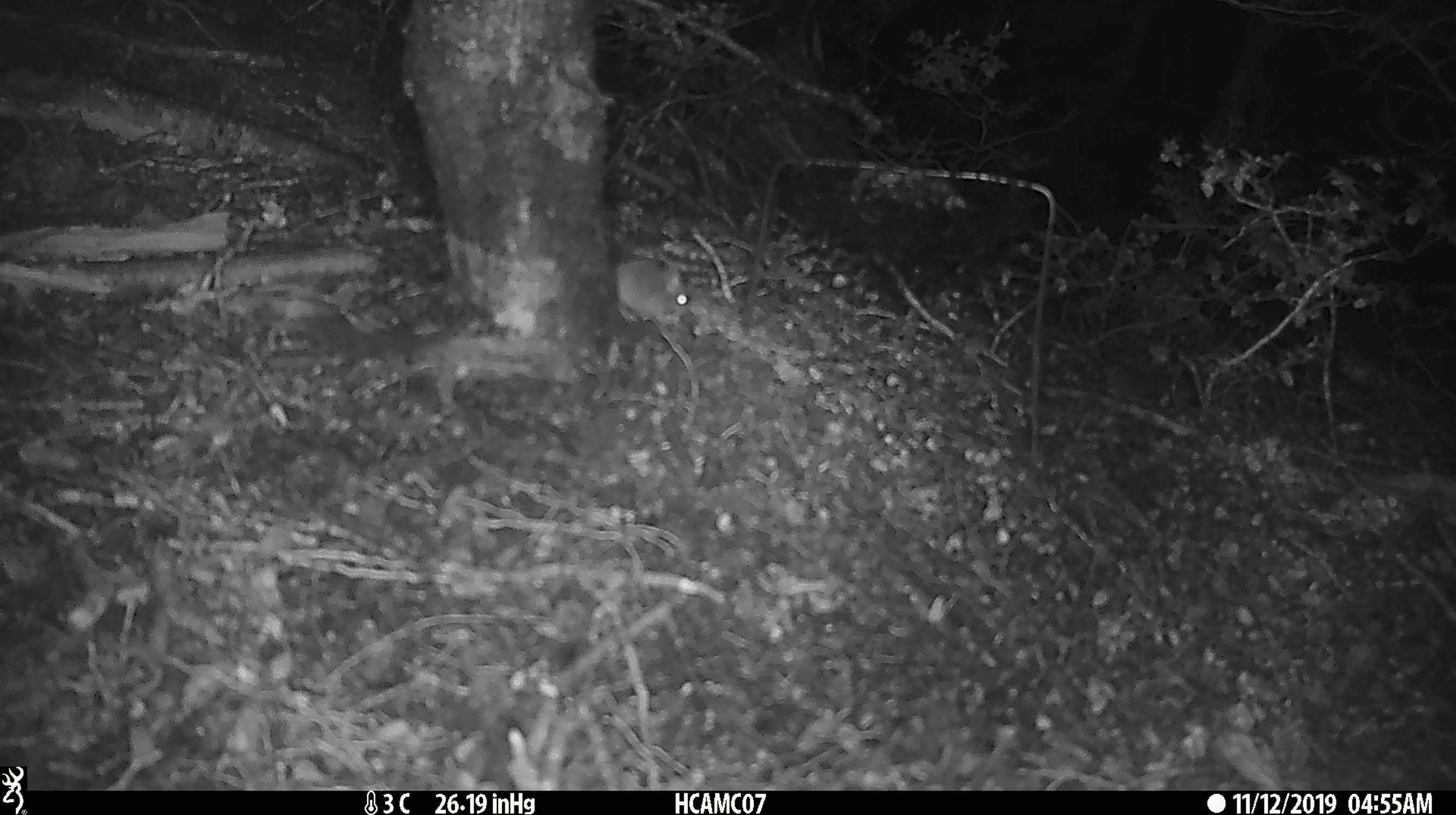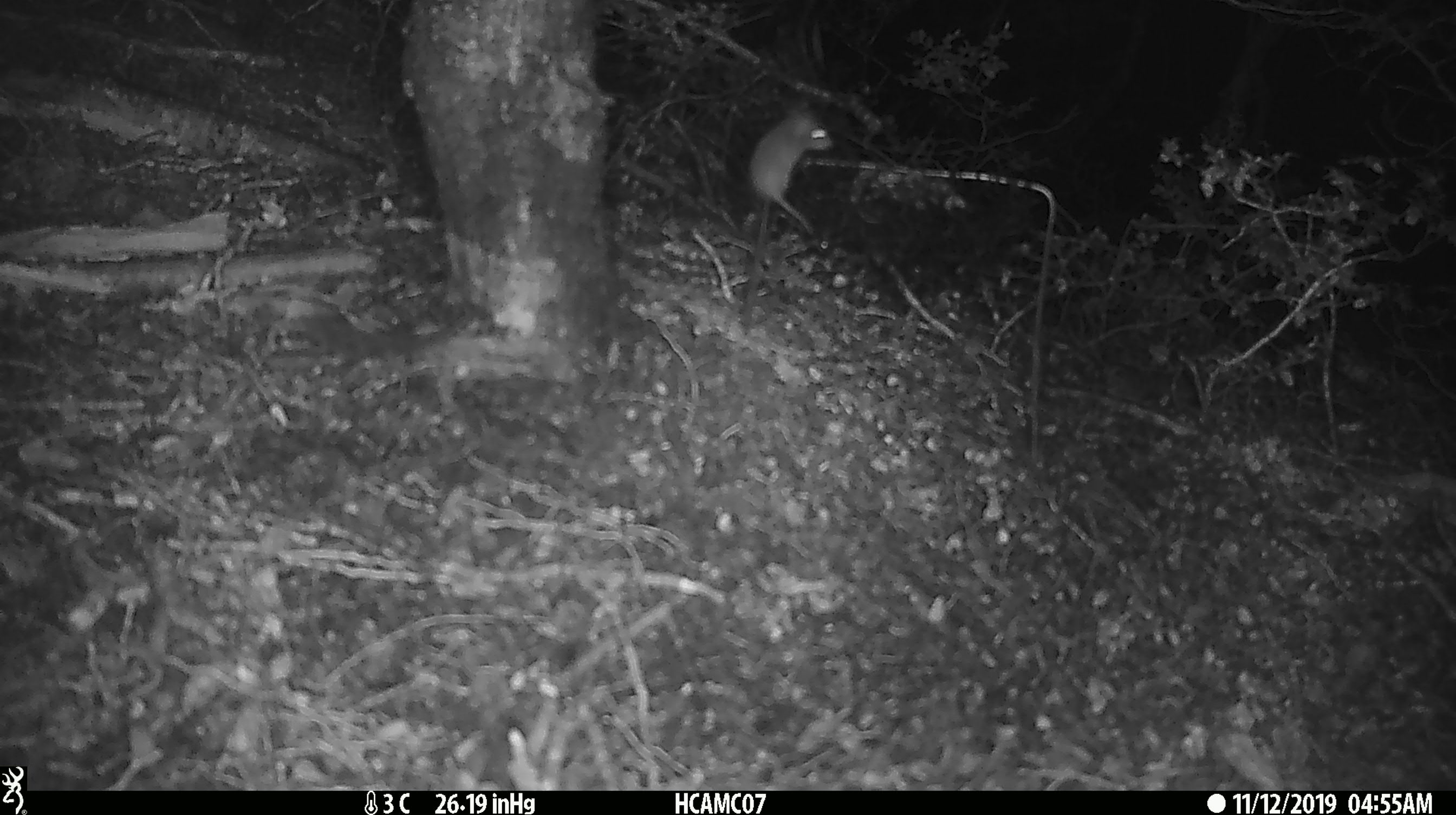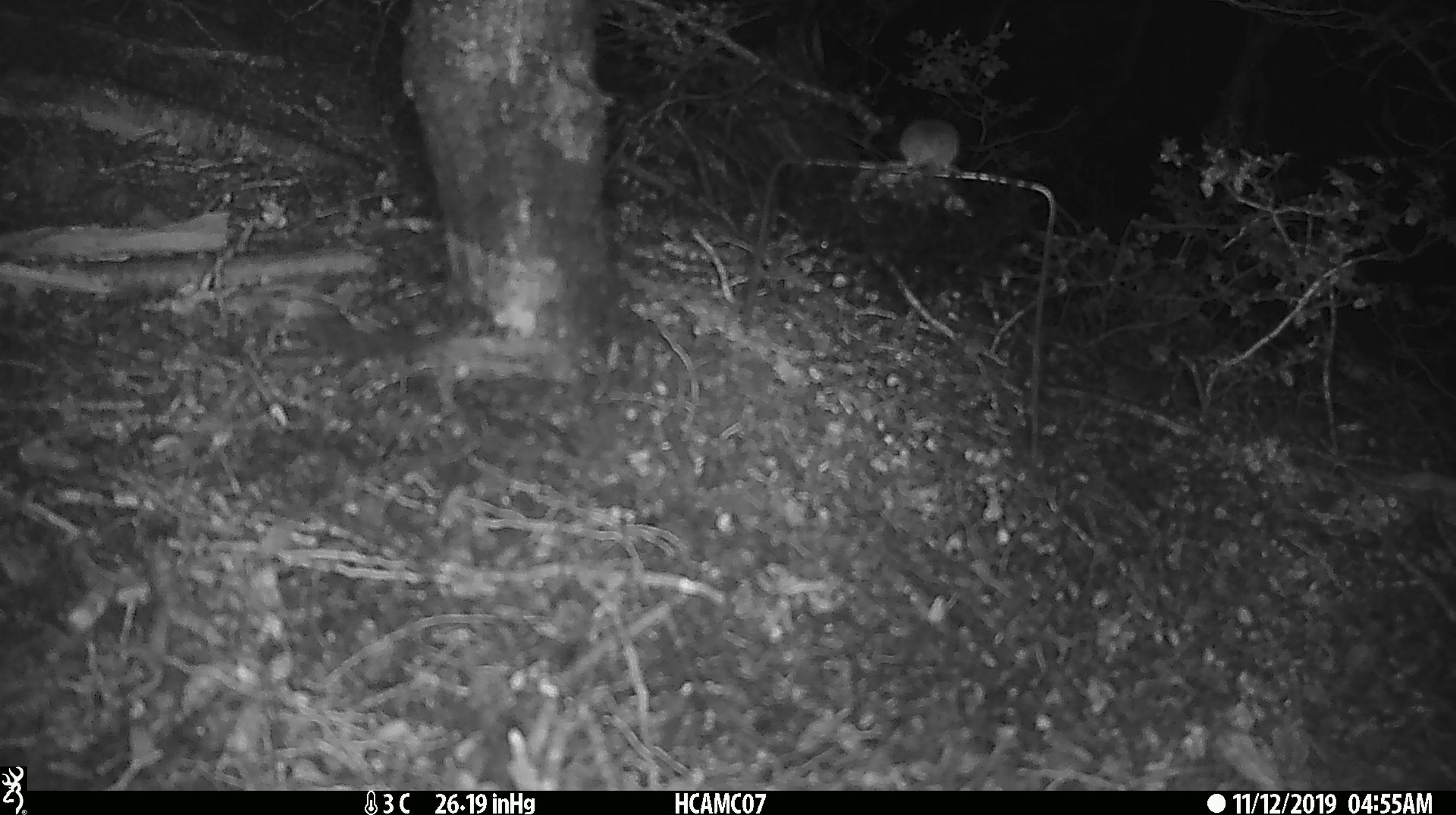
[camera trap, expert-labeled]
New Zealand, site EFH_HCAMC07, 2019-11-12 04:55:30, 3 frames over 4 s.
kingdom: Animalia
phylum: Chordata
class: Mammalia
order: Rodentia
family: Muridae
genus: Mus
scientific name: Mus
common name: mouse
Mouse (Mus).